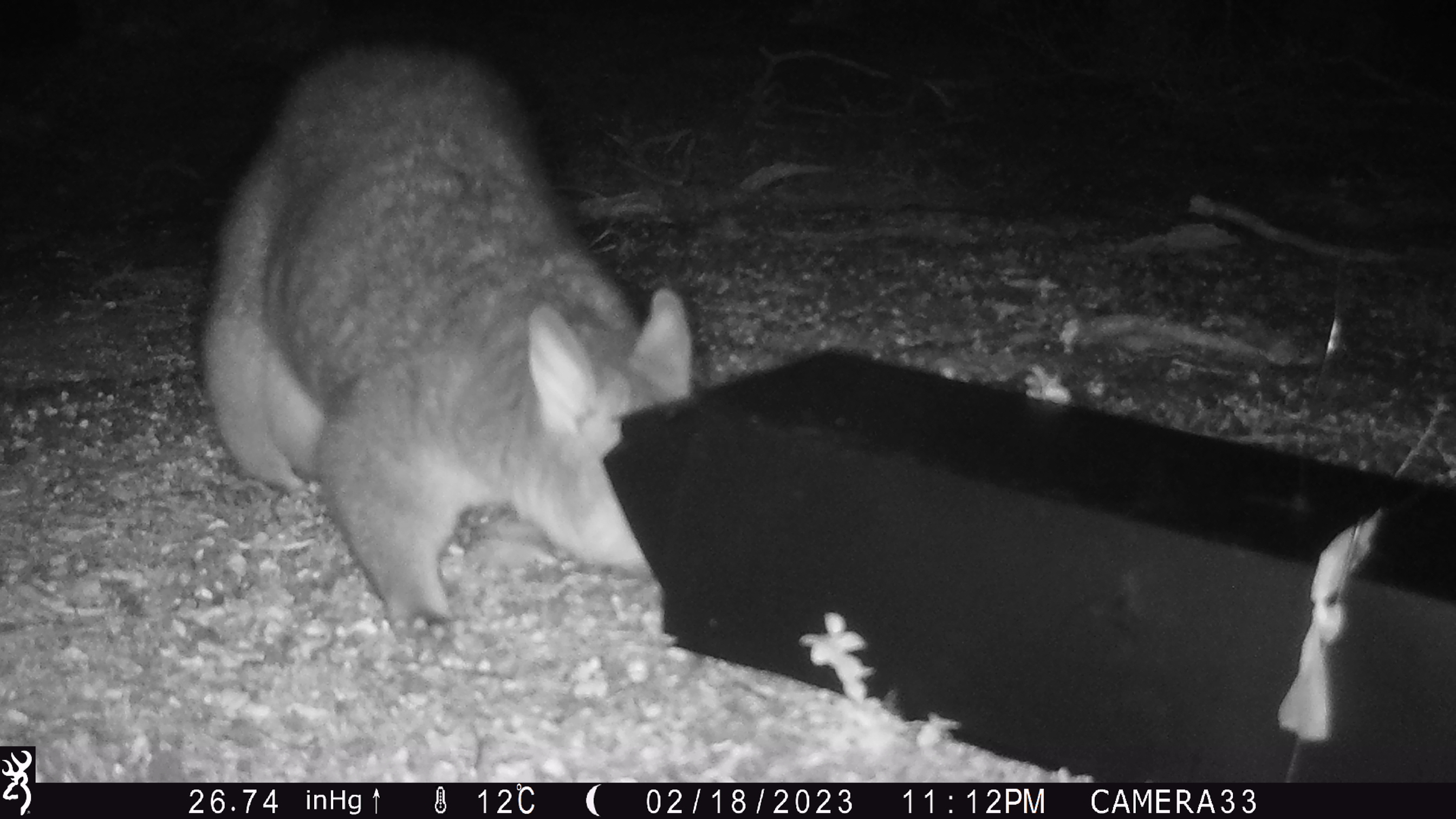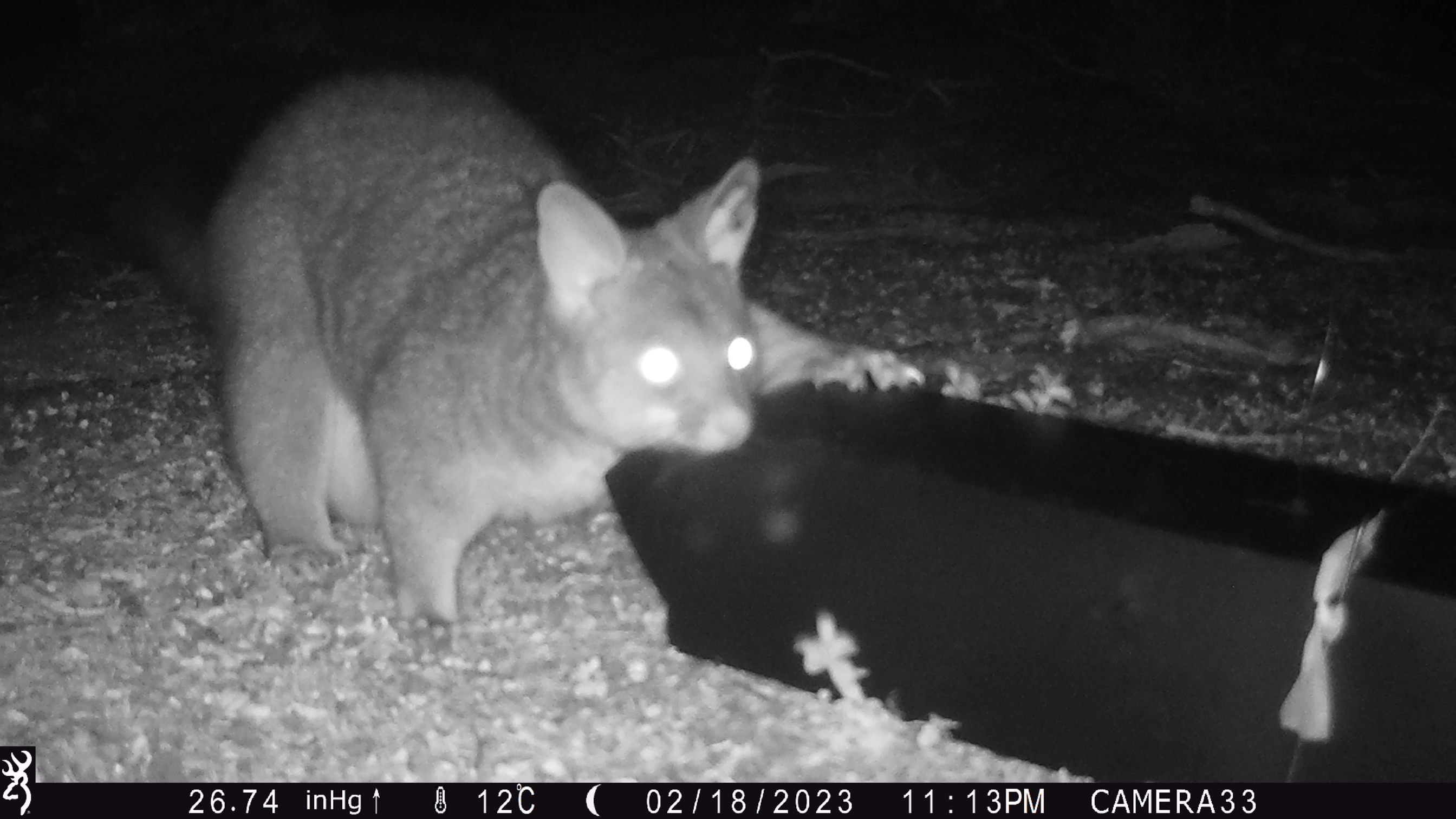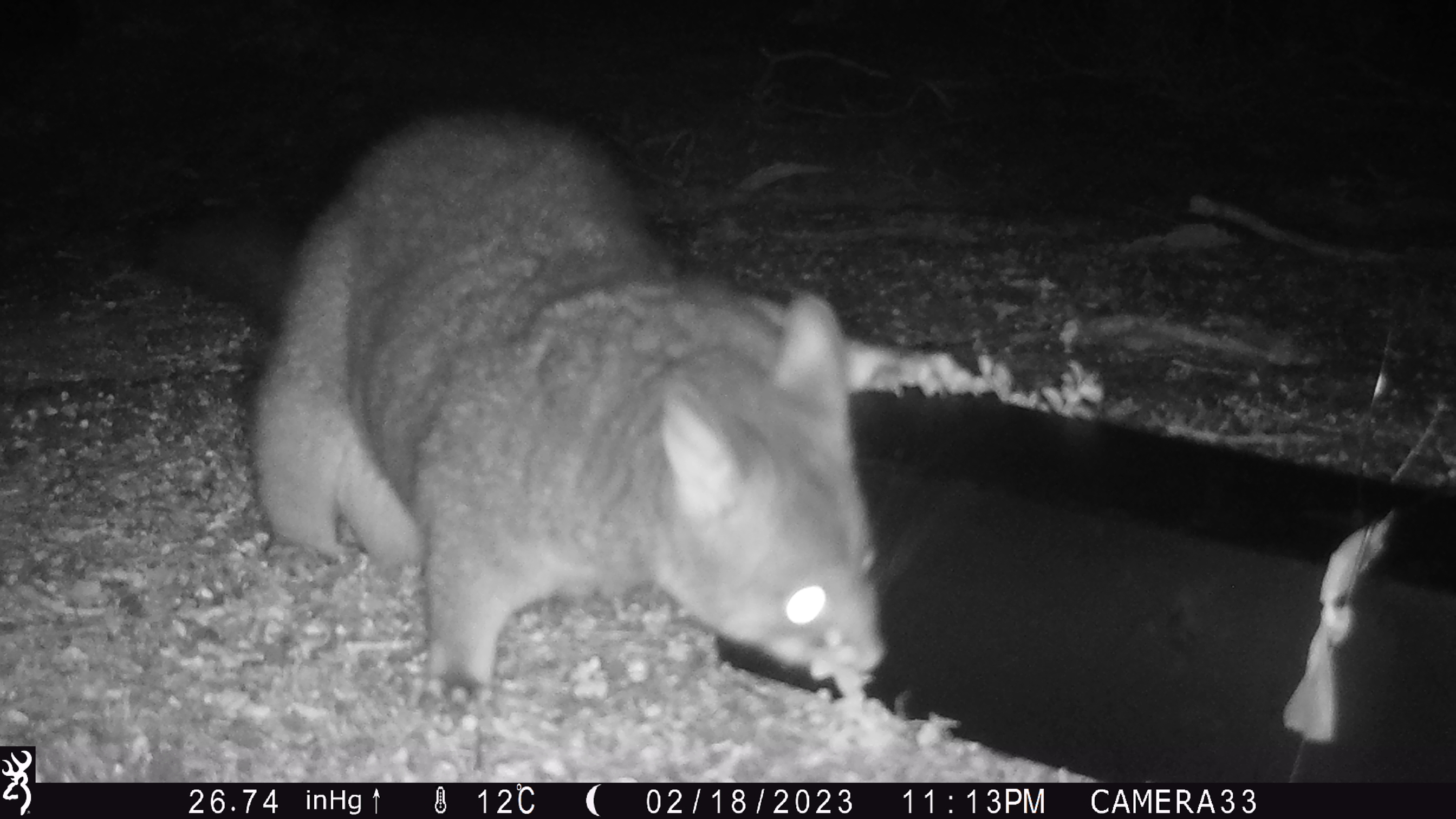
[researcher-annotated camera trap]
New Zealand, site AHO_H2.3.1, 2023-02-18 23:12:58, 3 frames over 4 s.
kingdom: Animalia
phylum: Chordata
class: Mammalia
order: Carnivora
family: Mustelidae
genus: Mustela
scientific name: Mustela erminea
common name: stoat